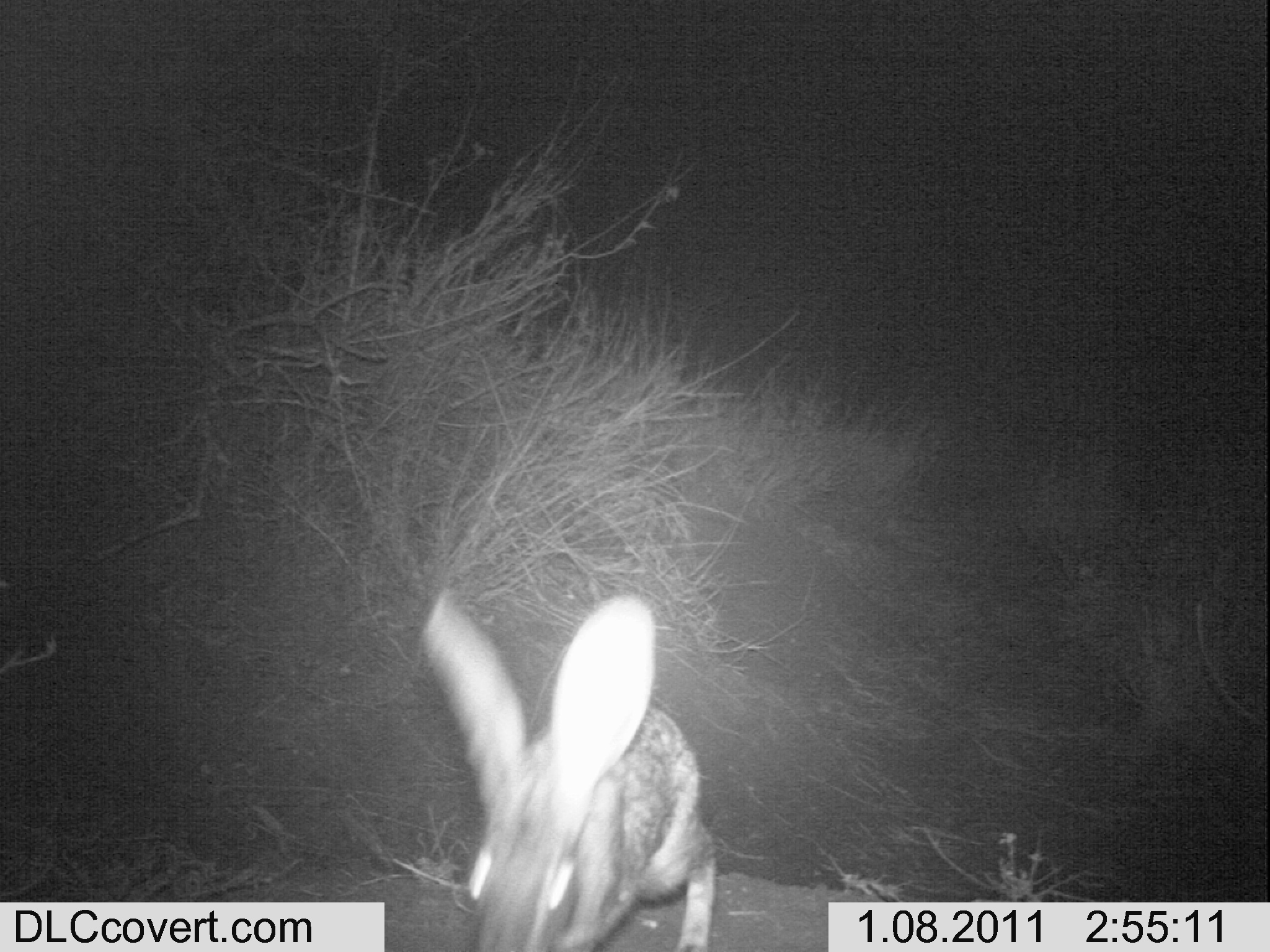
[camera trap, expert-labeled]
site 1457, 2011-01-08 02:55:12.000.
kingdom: Animalia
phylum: Chordata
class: Mammalia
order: Lagomorpha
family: Leporidae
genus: Lepus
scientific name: Lepus saxatilis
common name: scrub hare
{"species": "Lepus saxatilis (scrub hare)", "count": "1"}